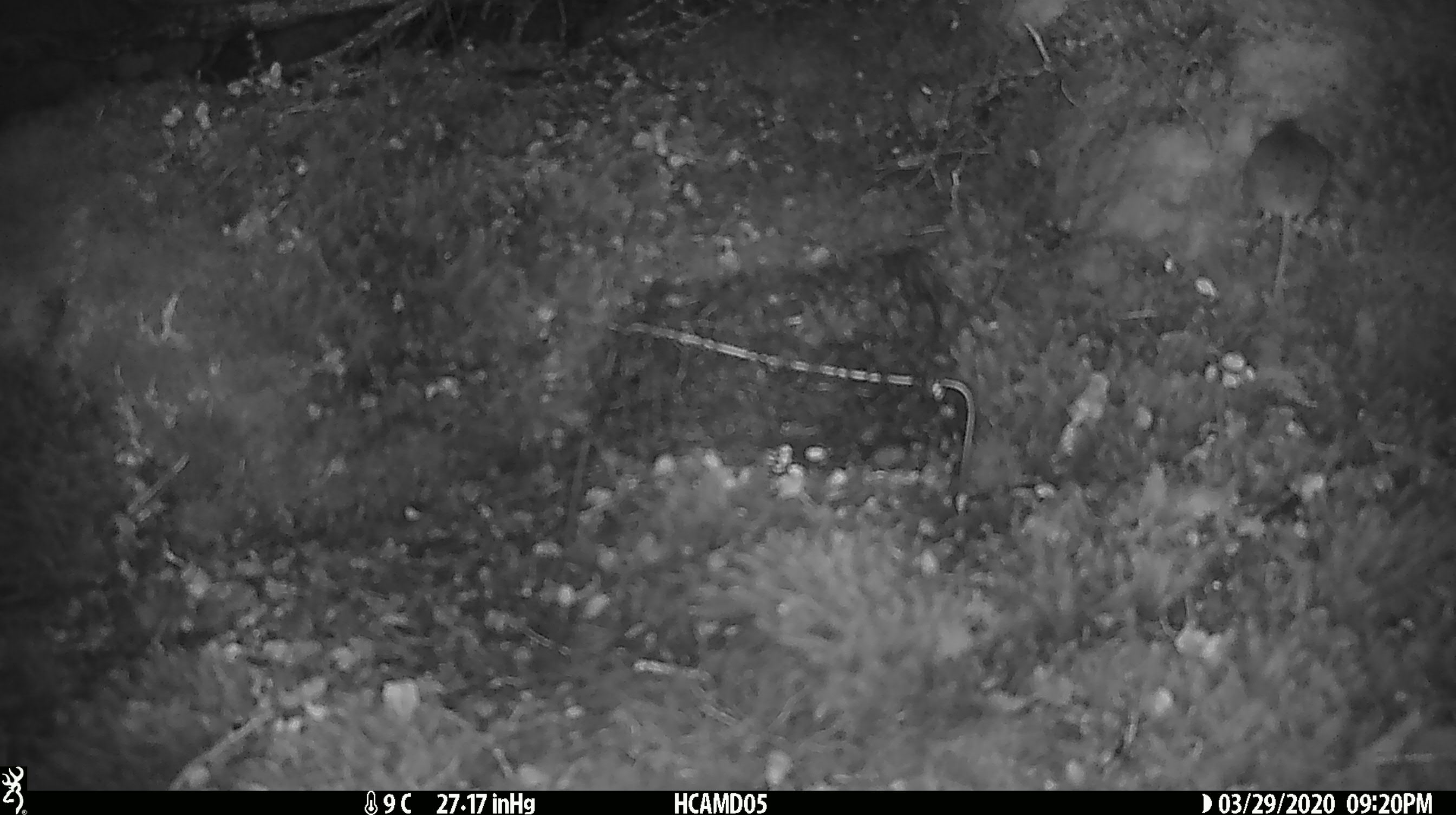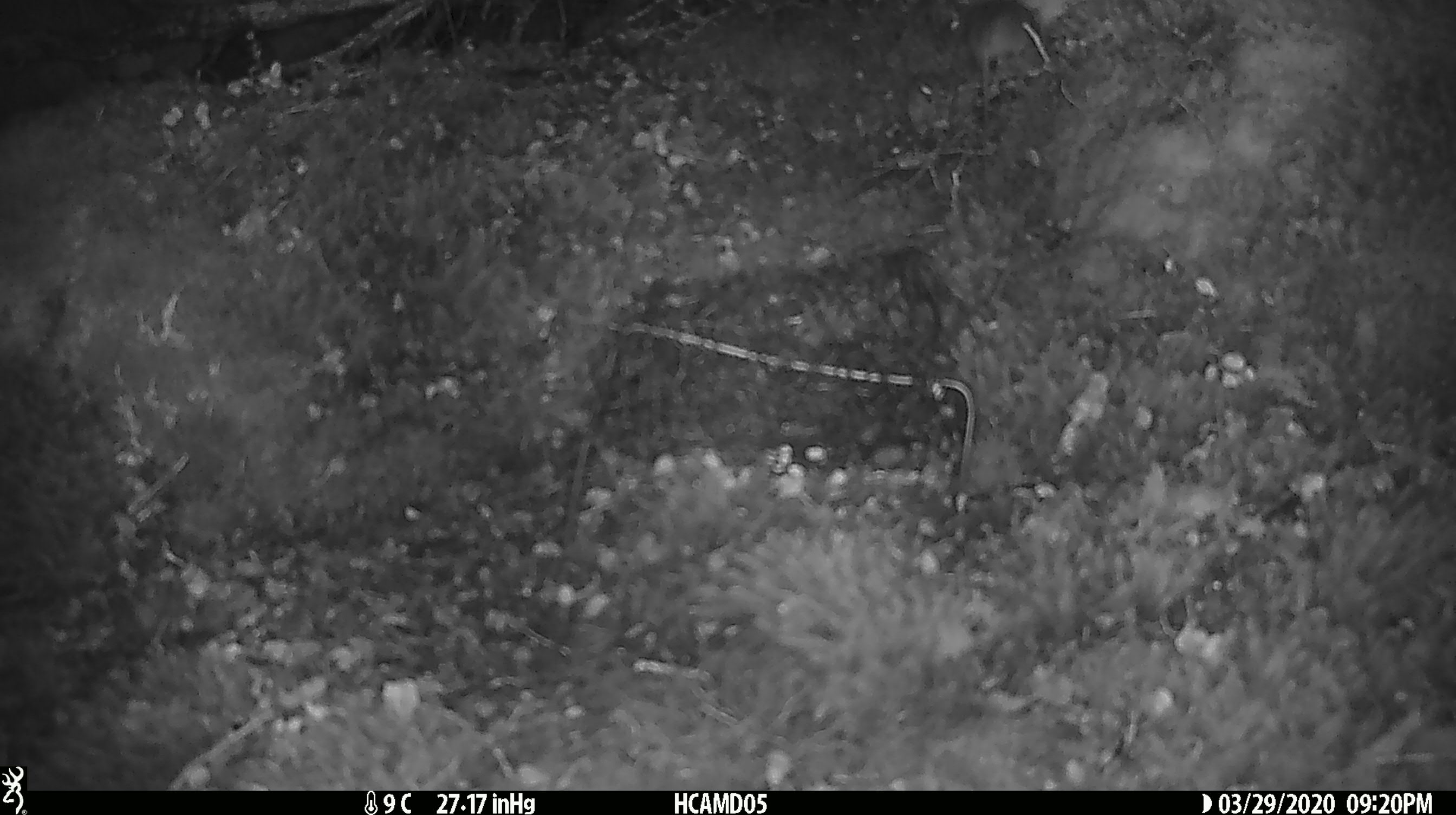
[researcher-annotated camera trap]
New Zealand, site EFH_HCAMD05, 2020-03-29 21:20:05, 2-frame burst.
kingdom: Animalia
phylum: Chordata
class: Mammalia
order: Rodentia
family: Muridae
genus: Mus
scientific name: Mus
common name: mouse